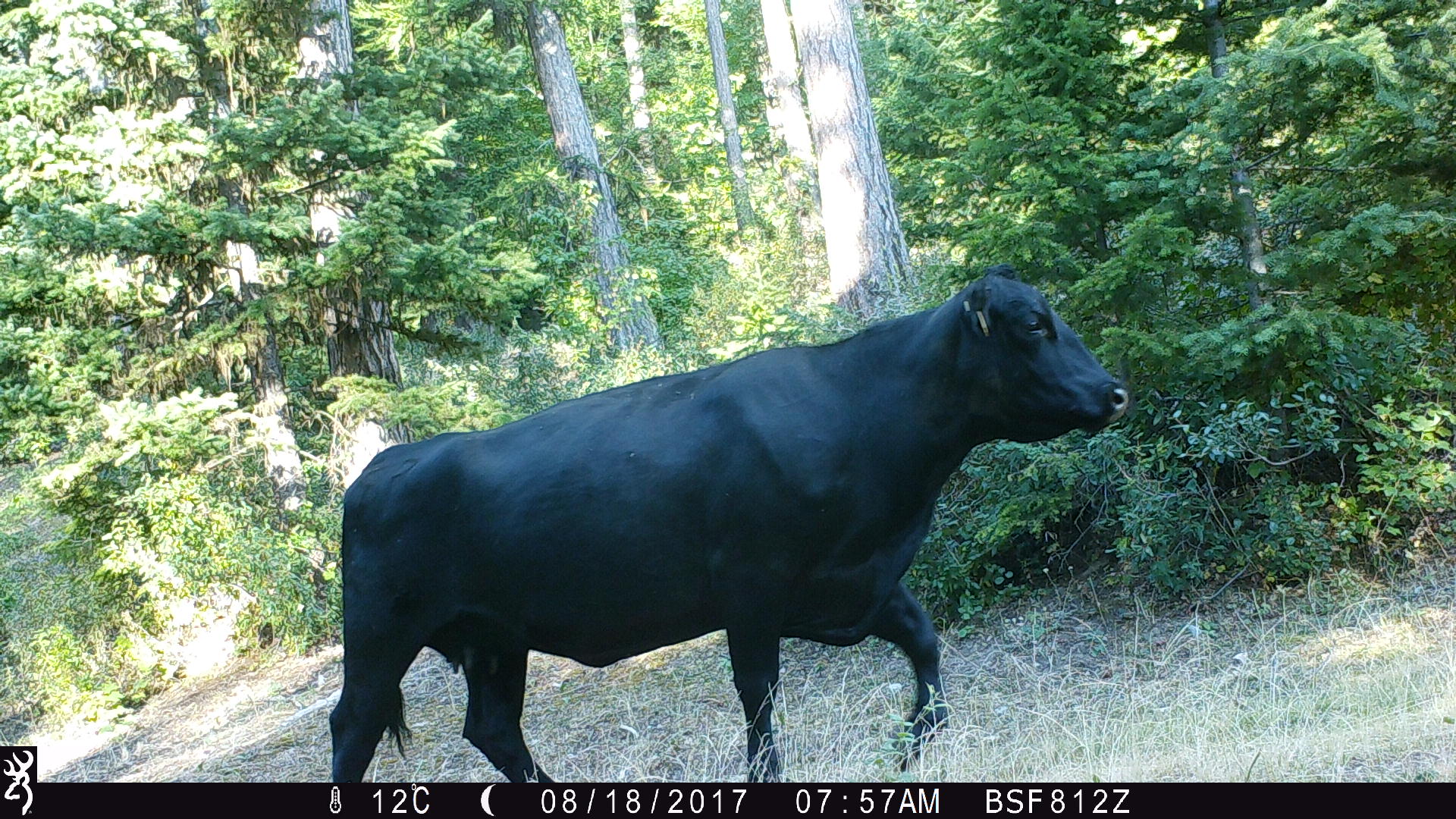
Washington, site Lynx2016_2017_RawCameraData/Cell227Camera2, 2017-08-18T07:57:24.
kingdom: Animalia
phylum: Chordata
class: Mammalia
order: Artiodactyla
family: Bovidae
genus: Bos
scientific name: Bos taurus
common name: domestic cattle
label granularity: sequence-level